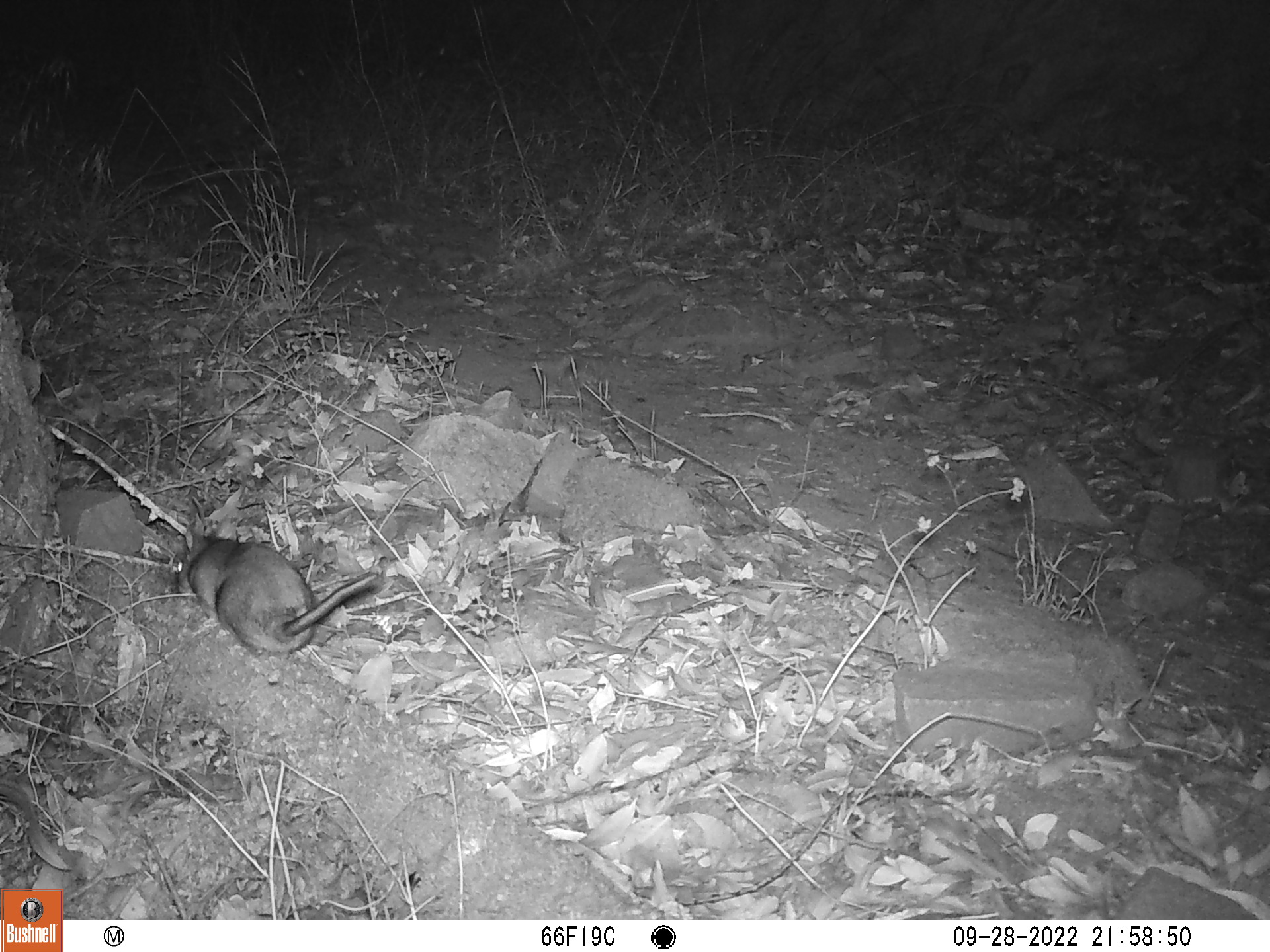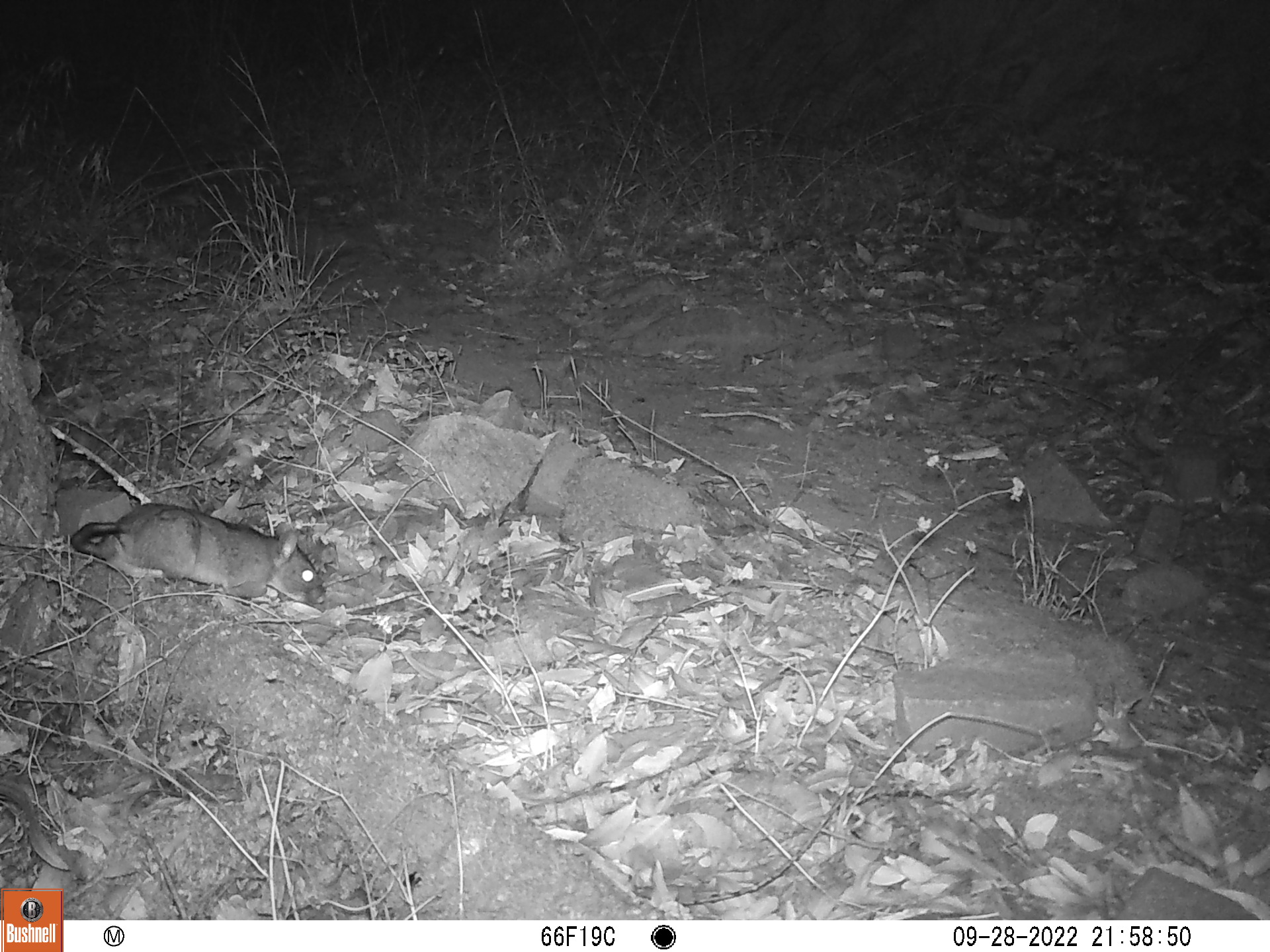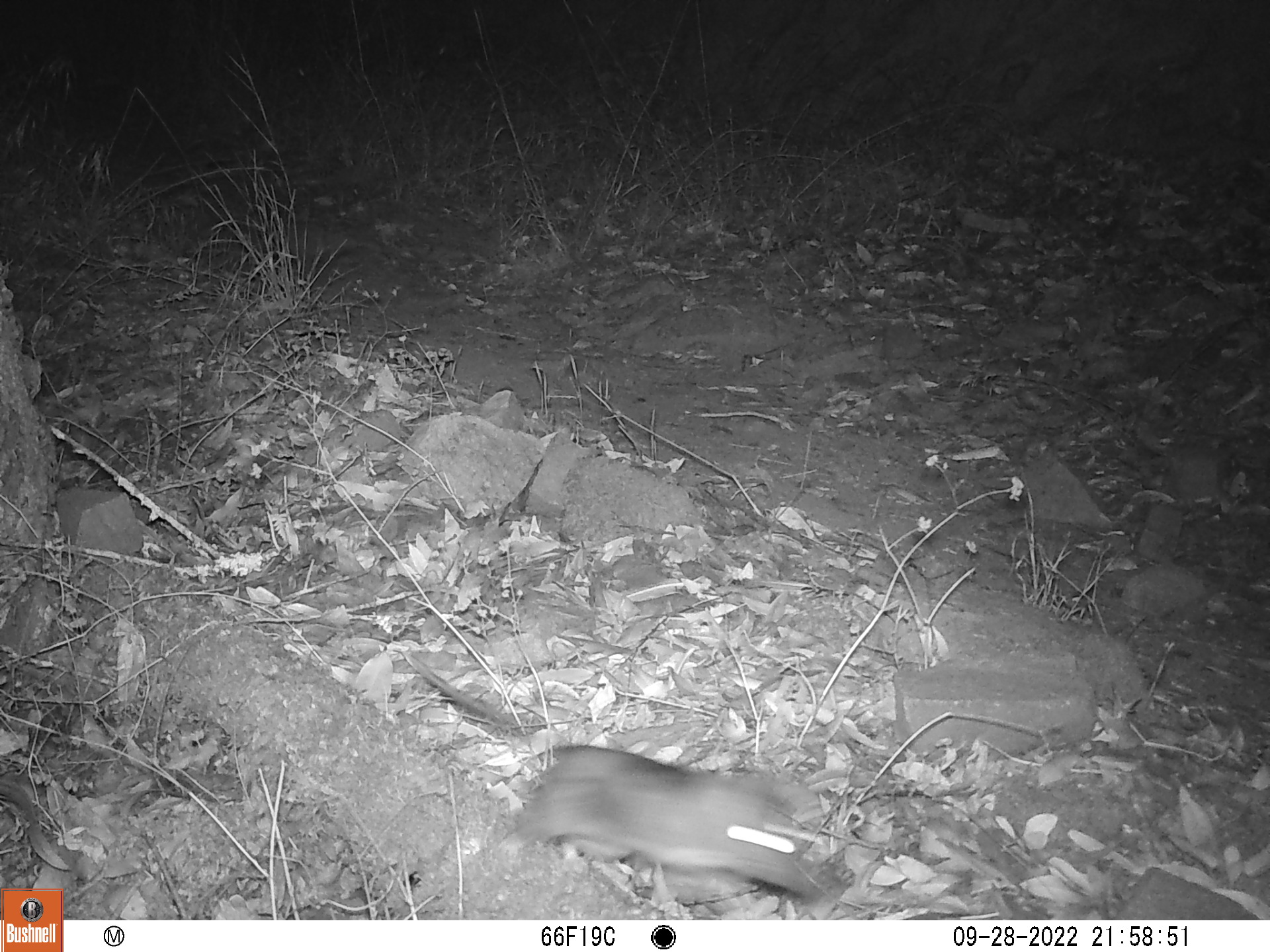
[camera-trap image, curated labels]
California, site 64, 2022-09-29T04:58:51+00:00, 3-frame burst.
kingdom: Animalia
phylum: Chordata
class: Mammalia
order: Rodentia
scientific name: Rodentia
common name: mouse or rat